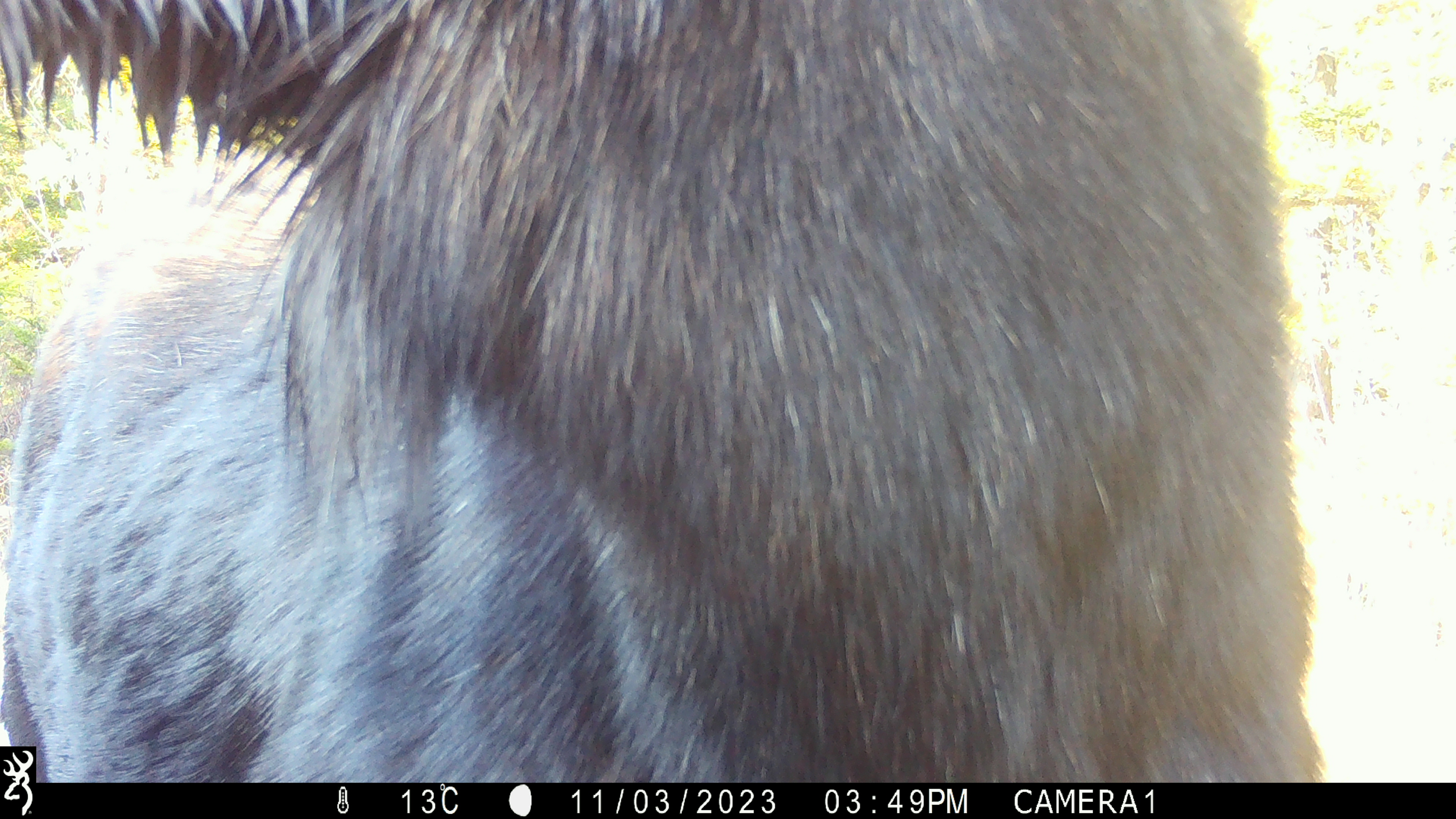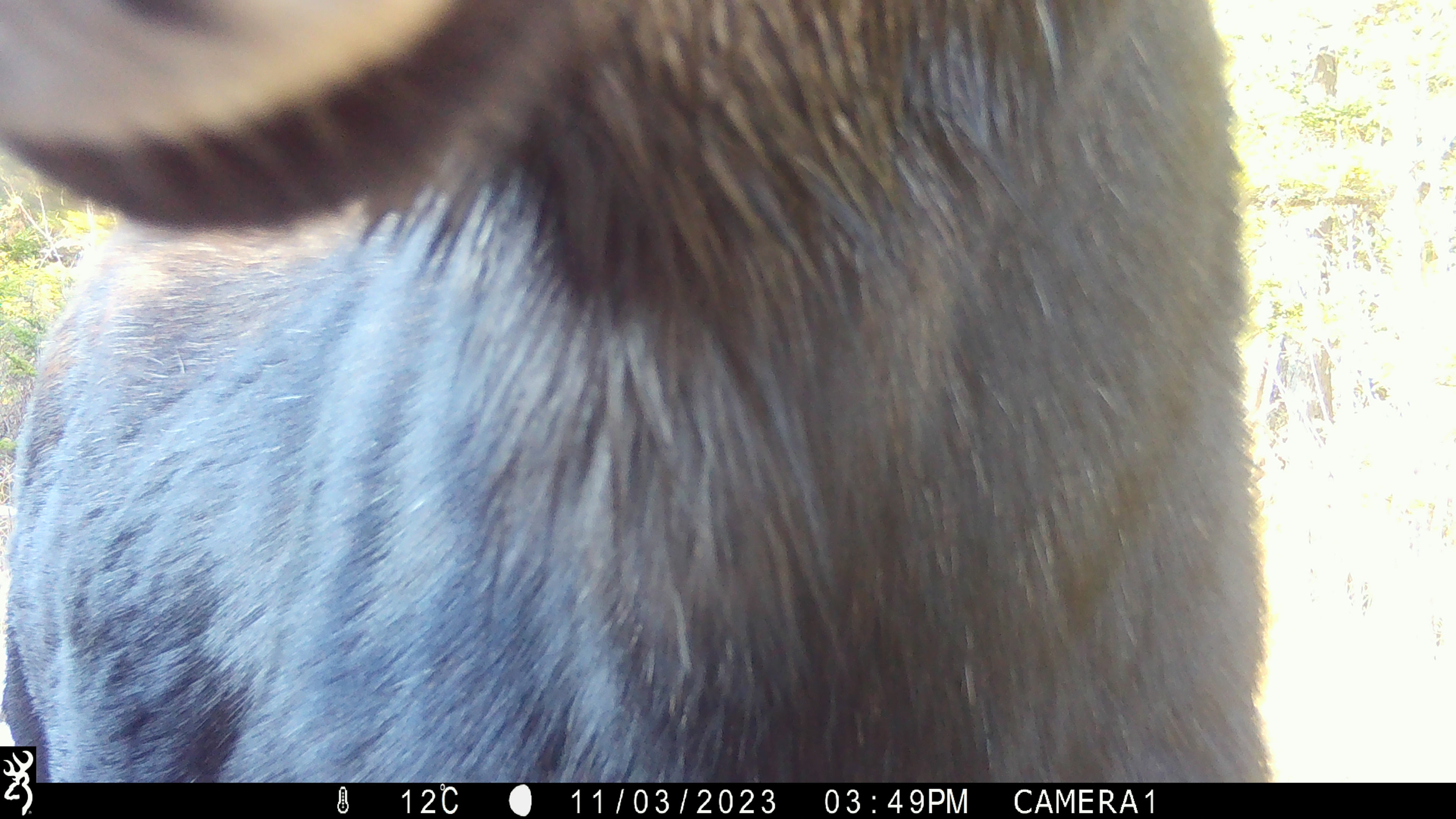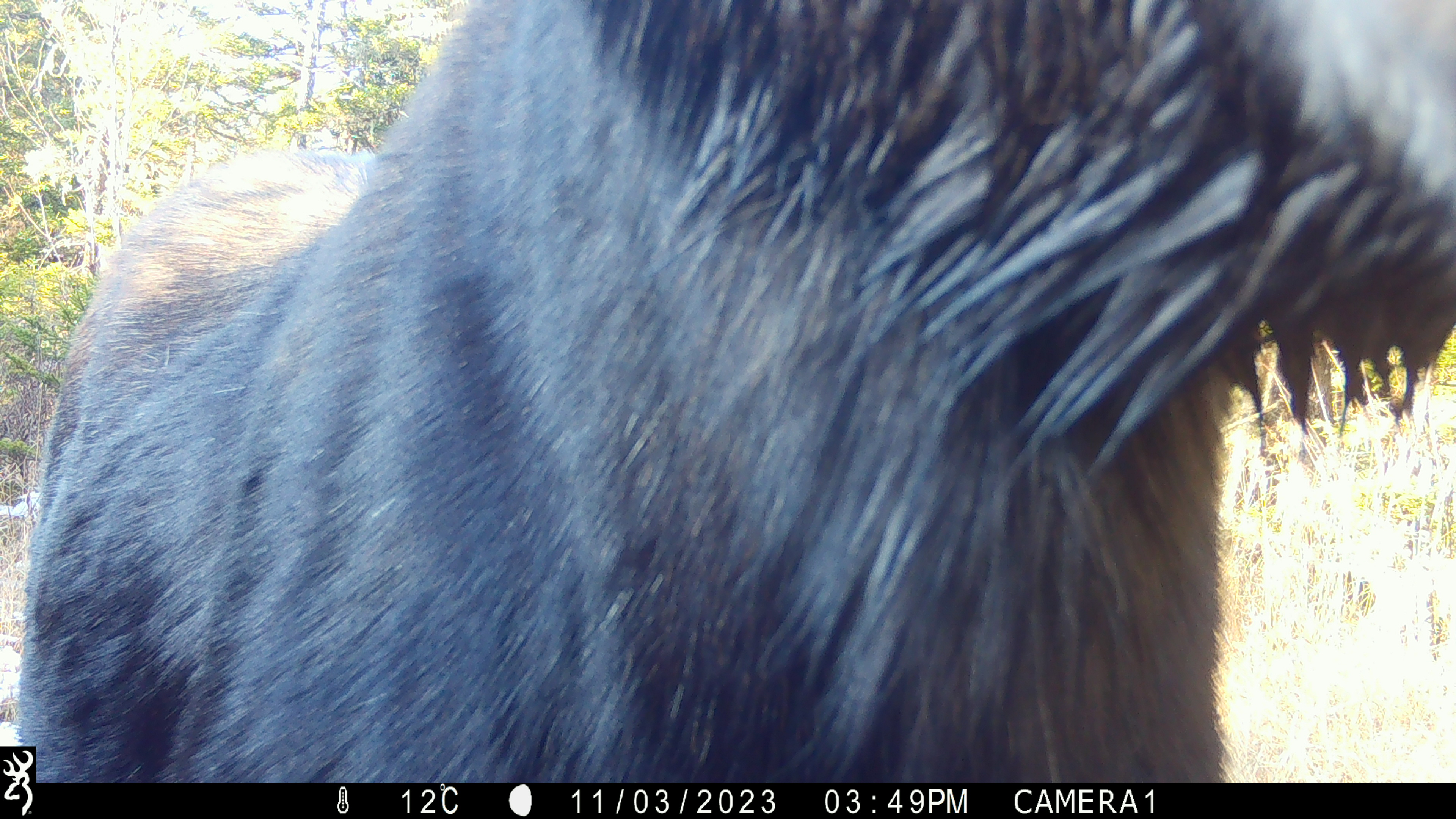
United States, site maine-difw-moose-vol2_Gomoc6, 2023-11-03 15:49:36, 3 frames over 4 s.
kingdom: Animalia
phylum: Chordata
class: Mammalia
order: Artiodactyla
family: Cervidae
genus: Alces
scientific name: Alces alces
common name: moose